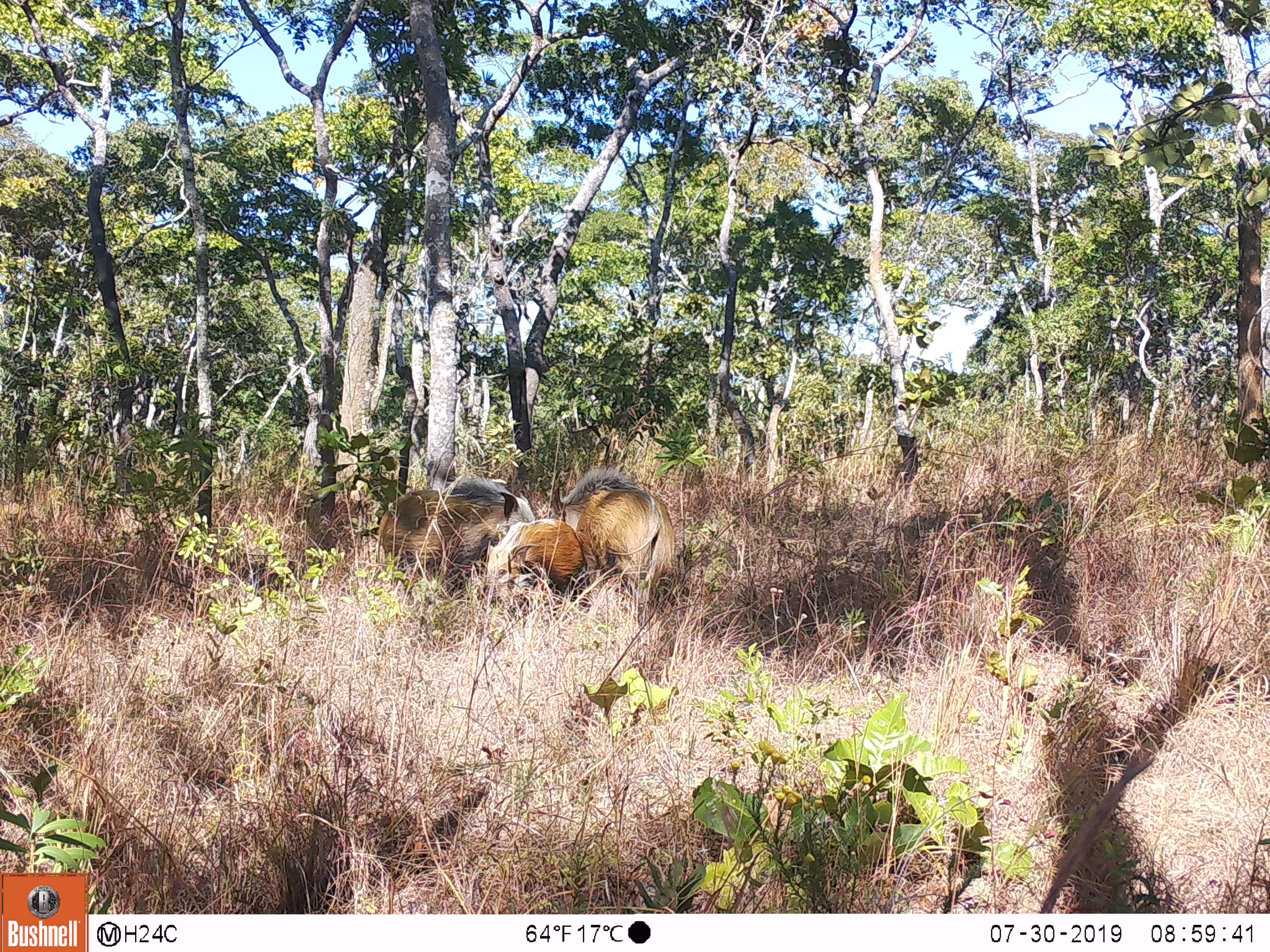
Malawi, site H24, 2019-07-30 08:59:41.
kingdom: Animalia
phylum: Chordata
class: Mammalia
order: Artiodactyla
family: Suidae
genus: Potamochoerus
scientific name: Potamochoerus larvatus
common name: bushpig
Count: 3.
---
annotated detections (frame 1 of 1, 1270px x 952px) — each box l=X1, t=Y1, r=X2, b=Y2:
bushpig: l=550, t=469, r=682, b=602; l=375, t=477, r=535, b=583; l=482, t=518, r=584, b=598